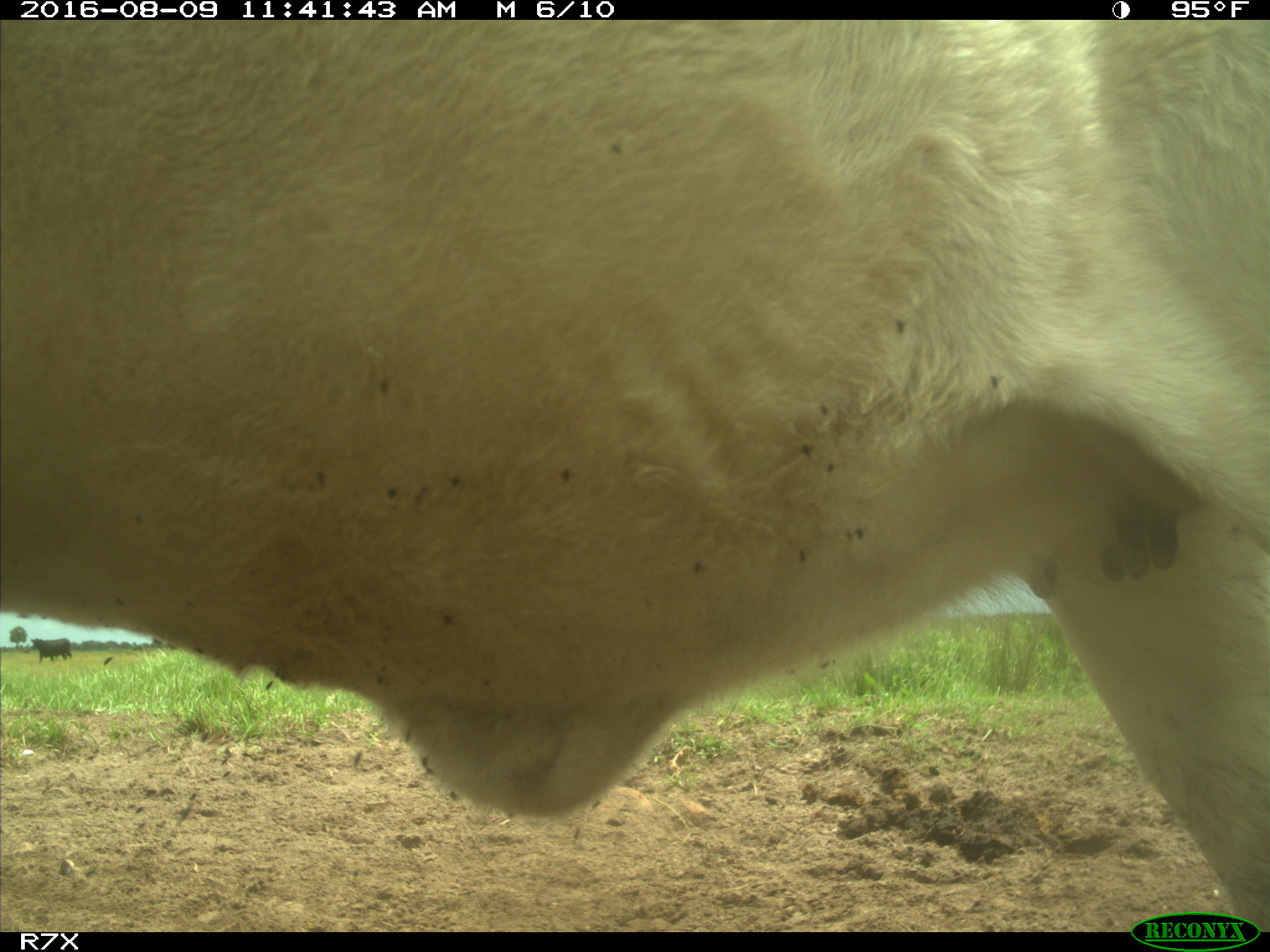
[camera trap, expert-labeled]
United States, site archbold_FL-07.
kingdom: Animalia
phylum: Chordata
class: Mammalia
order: Artiodactyla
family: Bovidae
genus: Bos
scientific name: Bos taurus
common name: domestic cow